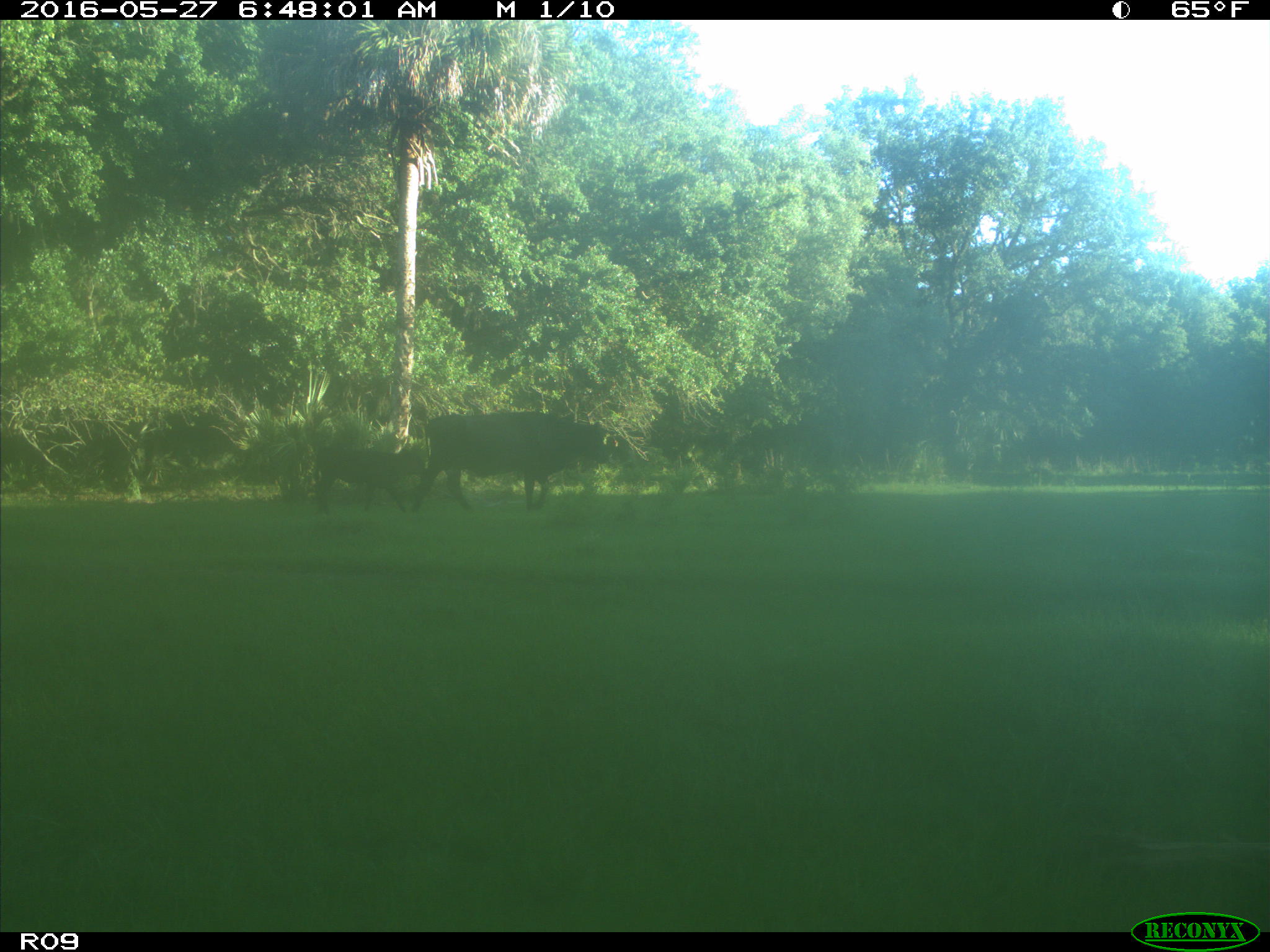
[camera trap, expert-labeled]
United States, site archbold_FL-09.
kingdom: Animalia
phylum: Chordata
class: Mammalia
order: Artiodactyla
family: Bovidae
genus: Bos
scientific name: Bos taurus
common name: domestic cow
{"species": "Bos taurus (domestic cow)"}